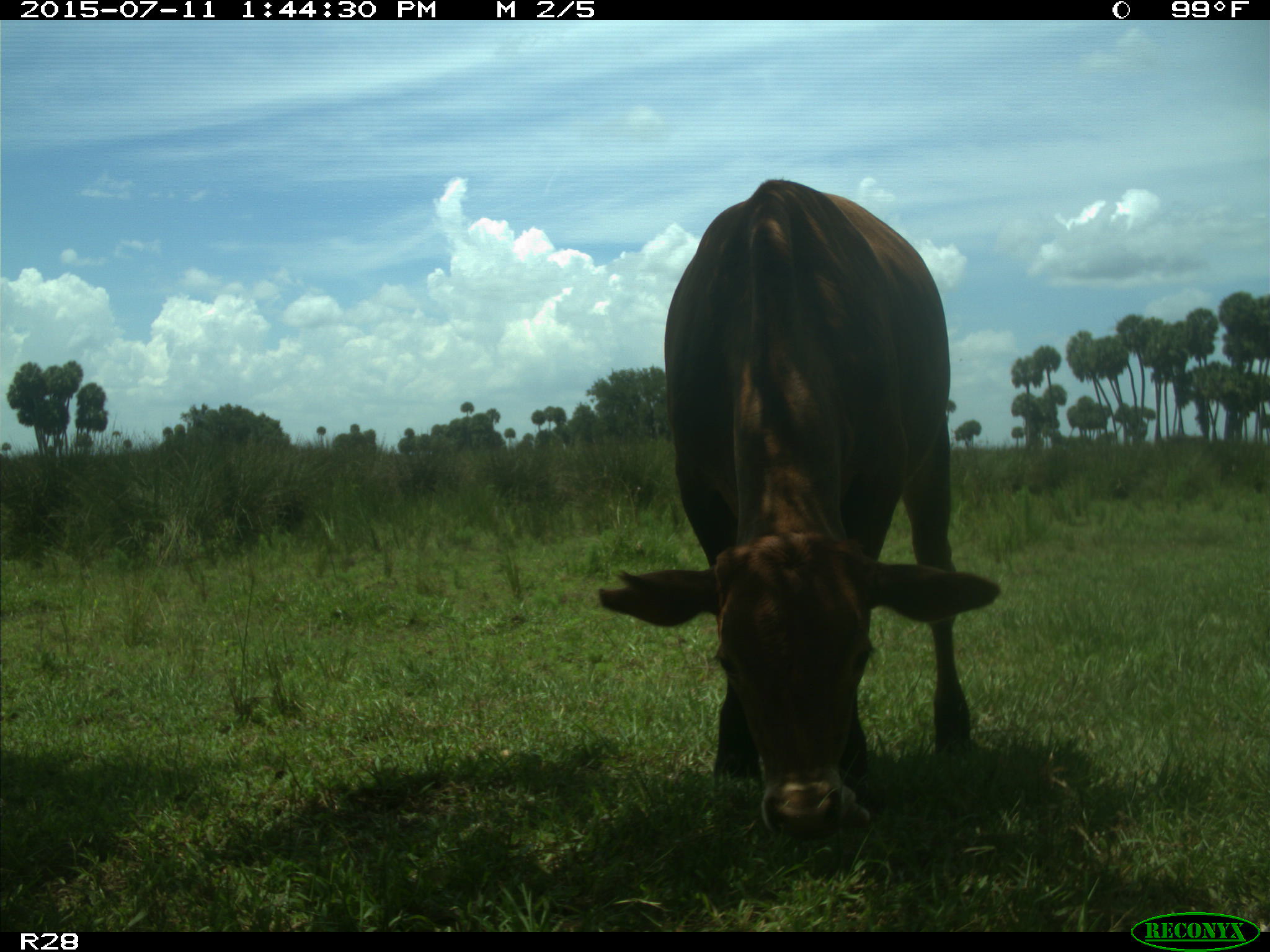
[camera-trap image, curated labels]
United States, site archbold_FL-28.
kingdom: Animalia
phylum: Chordata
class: Mammalia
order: Artiodactyla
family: Bovidae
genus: Bos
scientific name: Bos taurus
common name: domestic cow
Bos taurus (domestic cow).